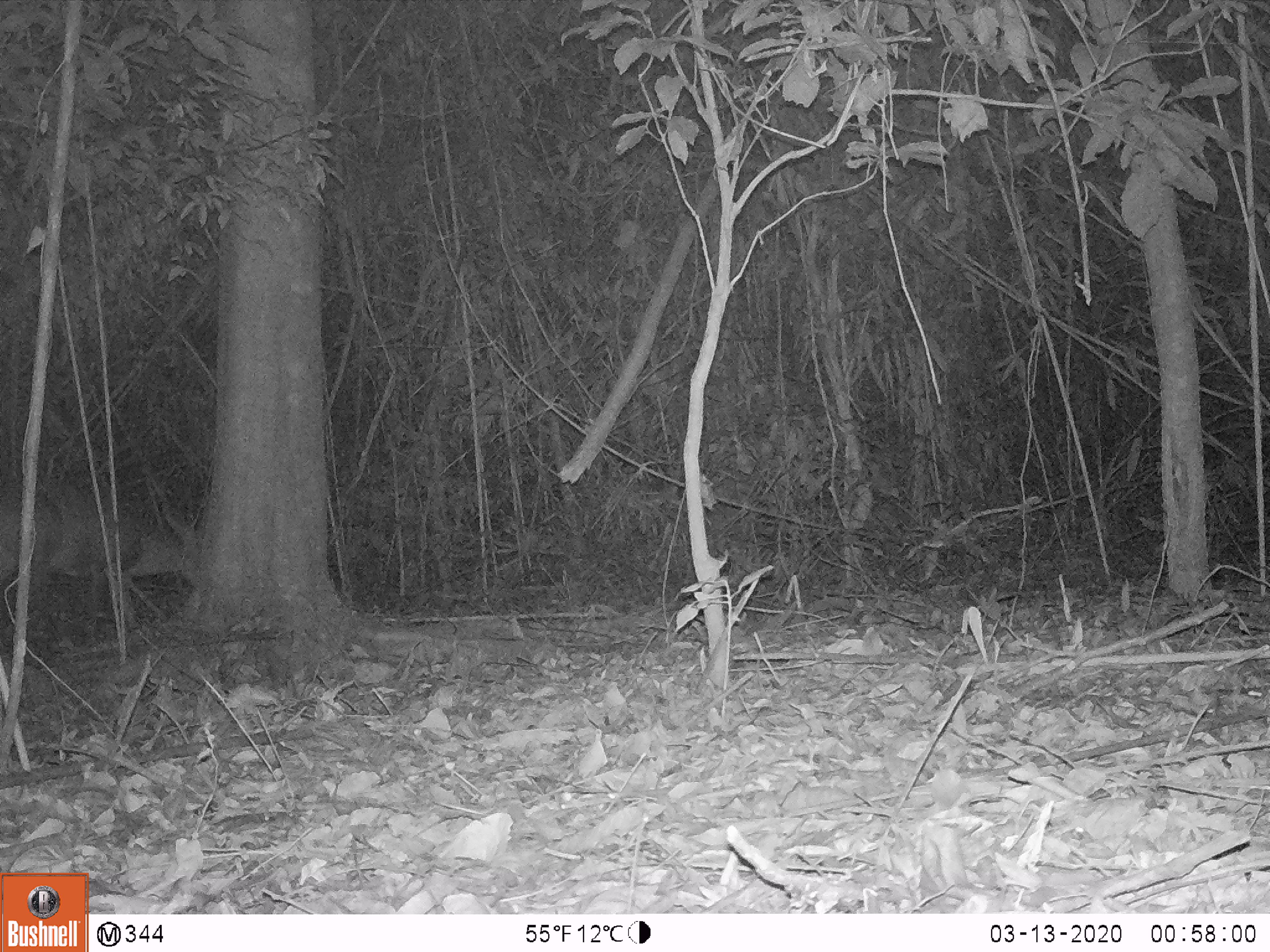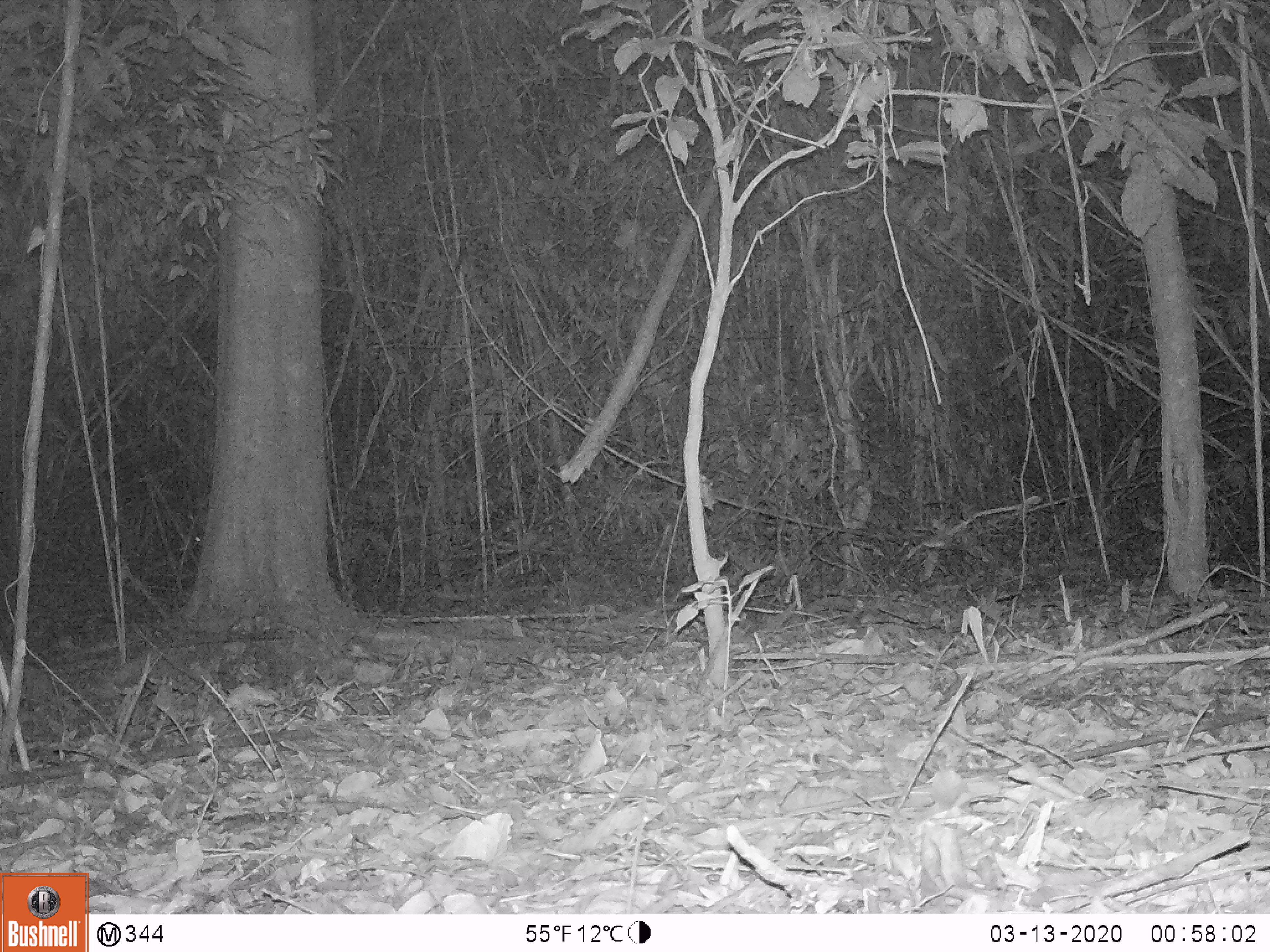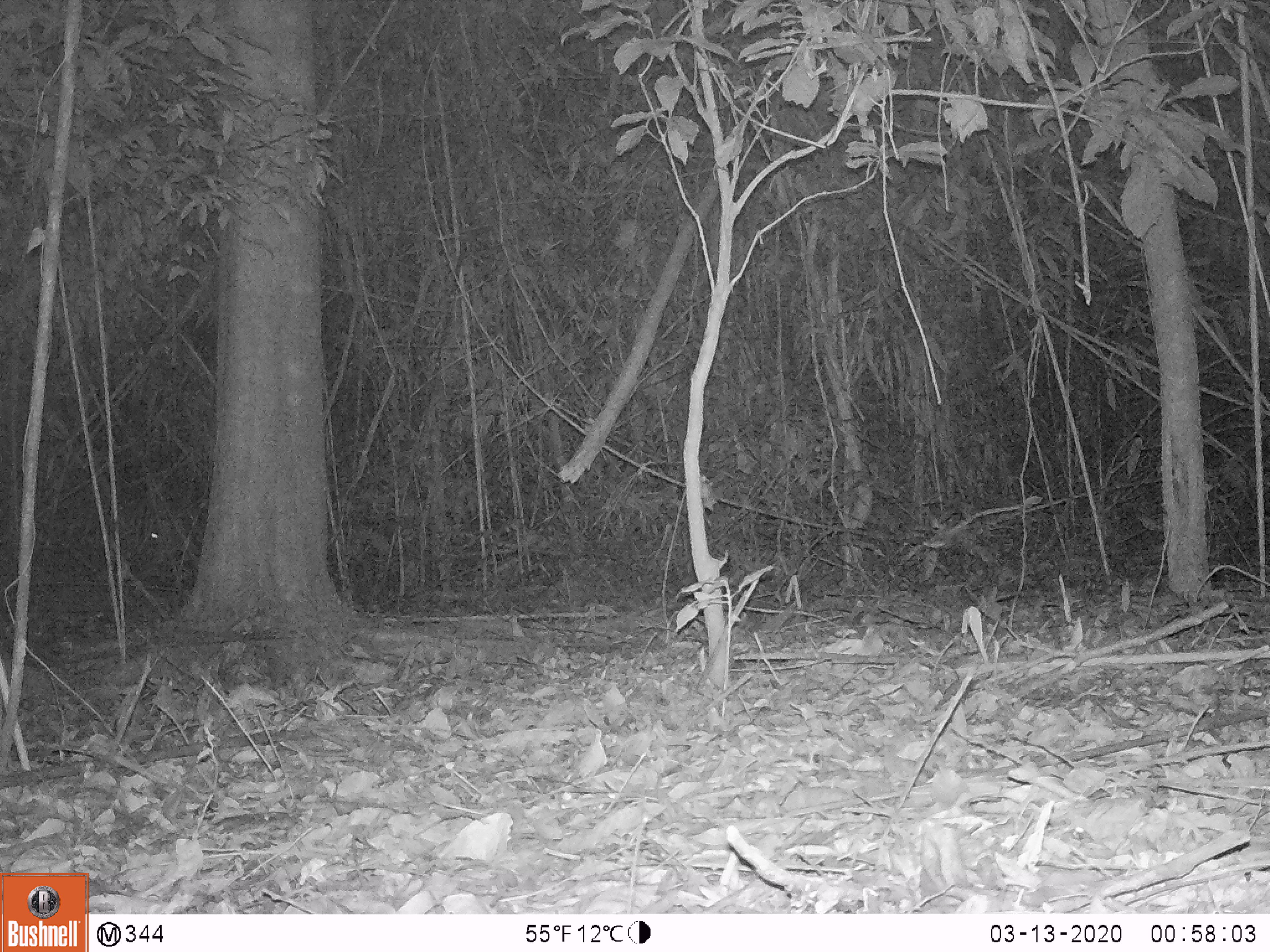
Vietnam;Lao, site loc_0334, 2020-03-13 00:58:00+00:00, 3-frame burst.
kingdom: Animalia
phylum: Chordata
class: Mammalia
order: Artiodactyla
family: Cervidae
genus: Muntiacus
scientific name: Muntiacus vuquangensis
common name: large-antlered muntjac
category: large antlered muntjac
Large antlered muntjac (large-antlered muntjac) (Muntiacus vuquangensis). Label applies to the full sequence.